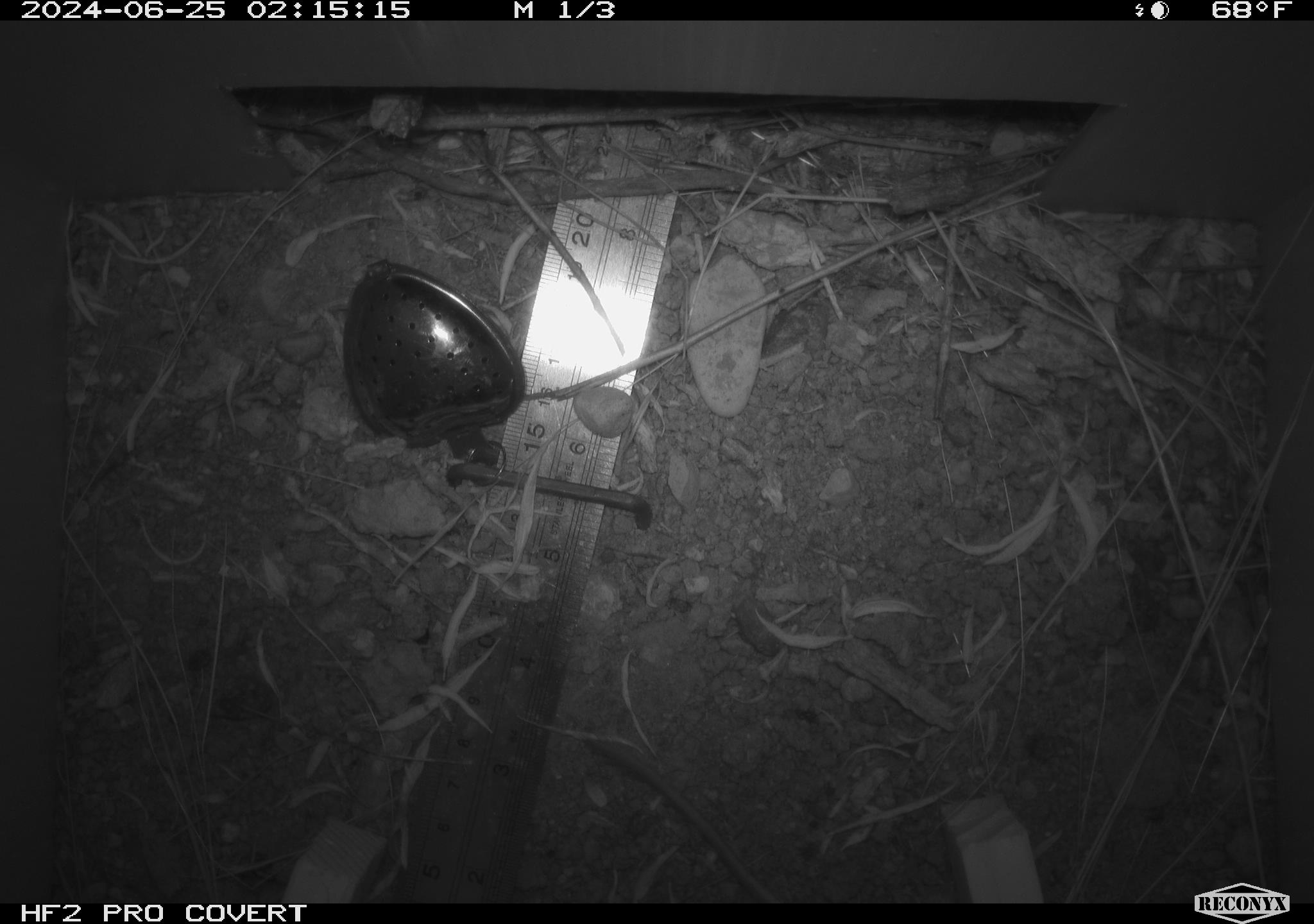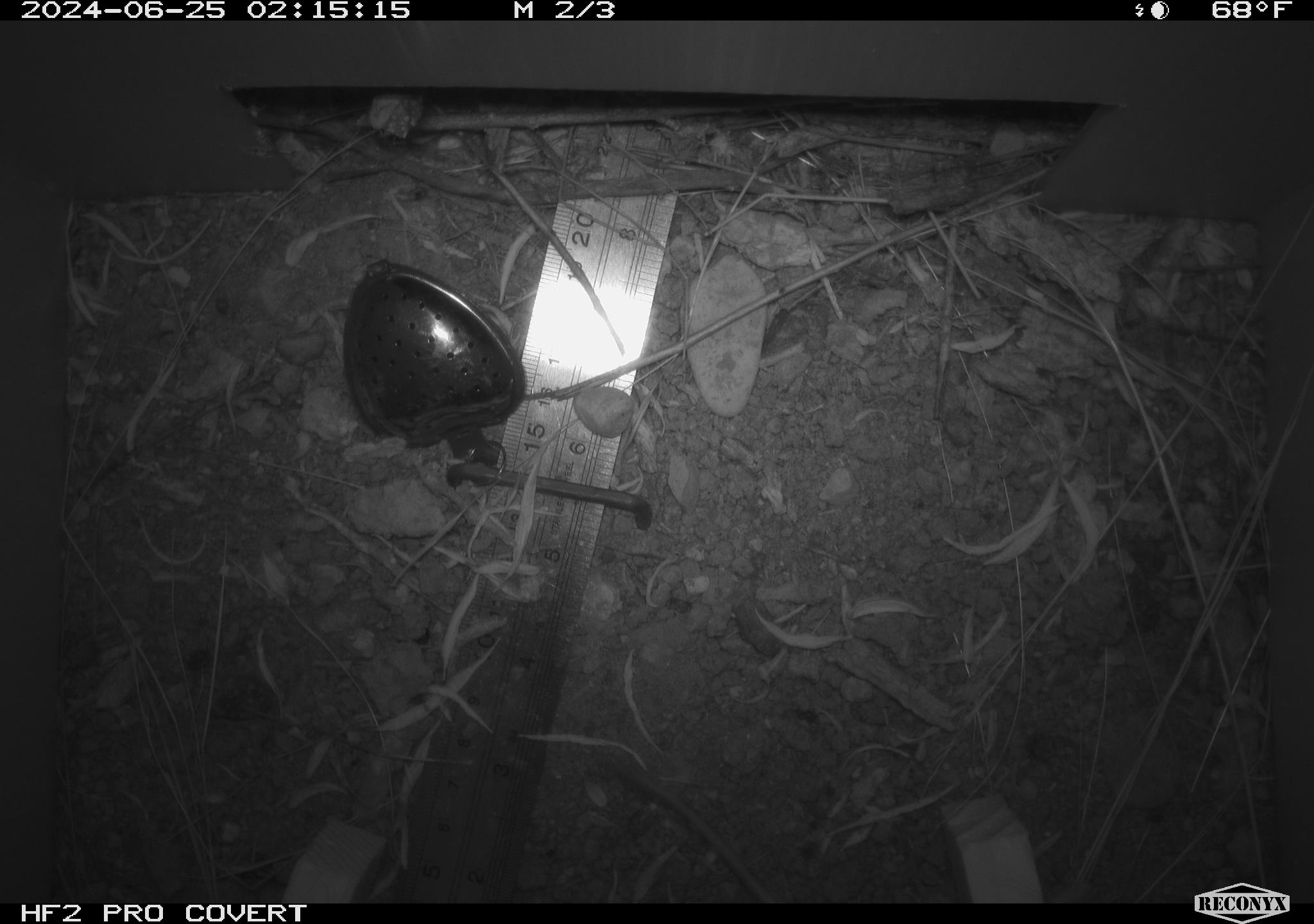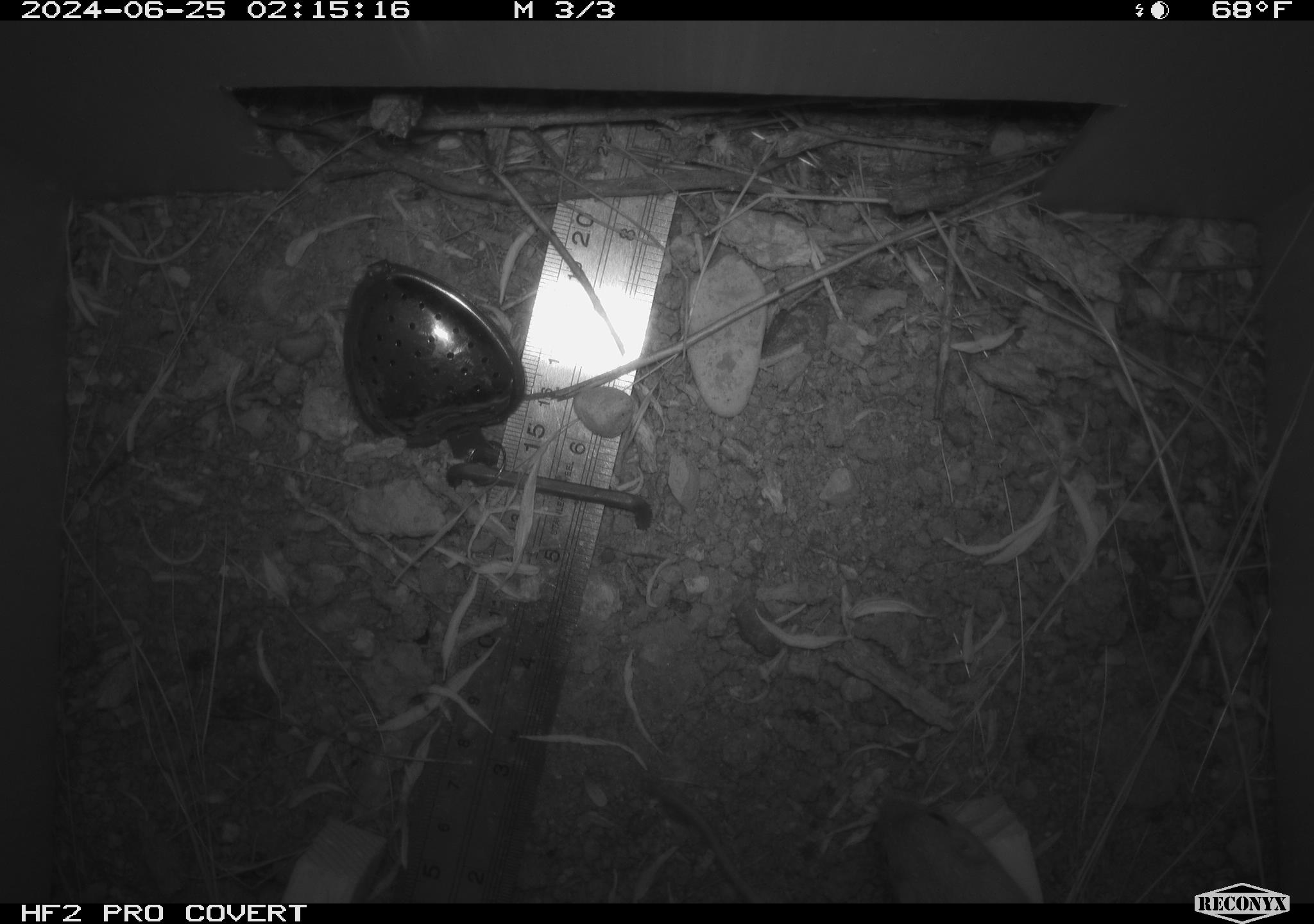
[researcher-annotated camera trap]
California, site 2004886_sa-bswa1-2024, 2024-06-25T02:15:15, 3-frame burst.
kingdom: Animalia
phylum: Chordata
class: Mammalia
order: Rodentia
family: Heteromyidae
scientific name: Heteromyidae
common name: kangaroo rats and pocket mice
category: heteromyidae family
Heteromyidae family (kangaroo rats and pocket mice) (Heteromyidae).